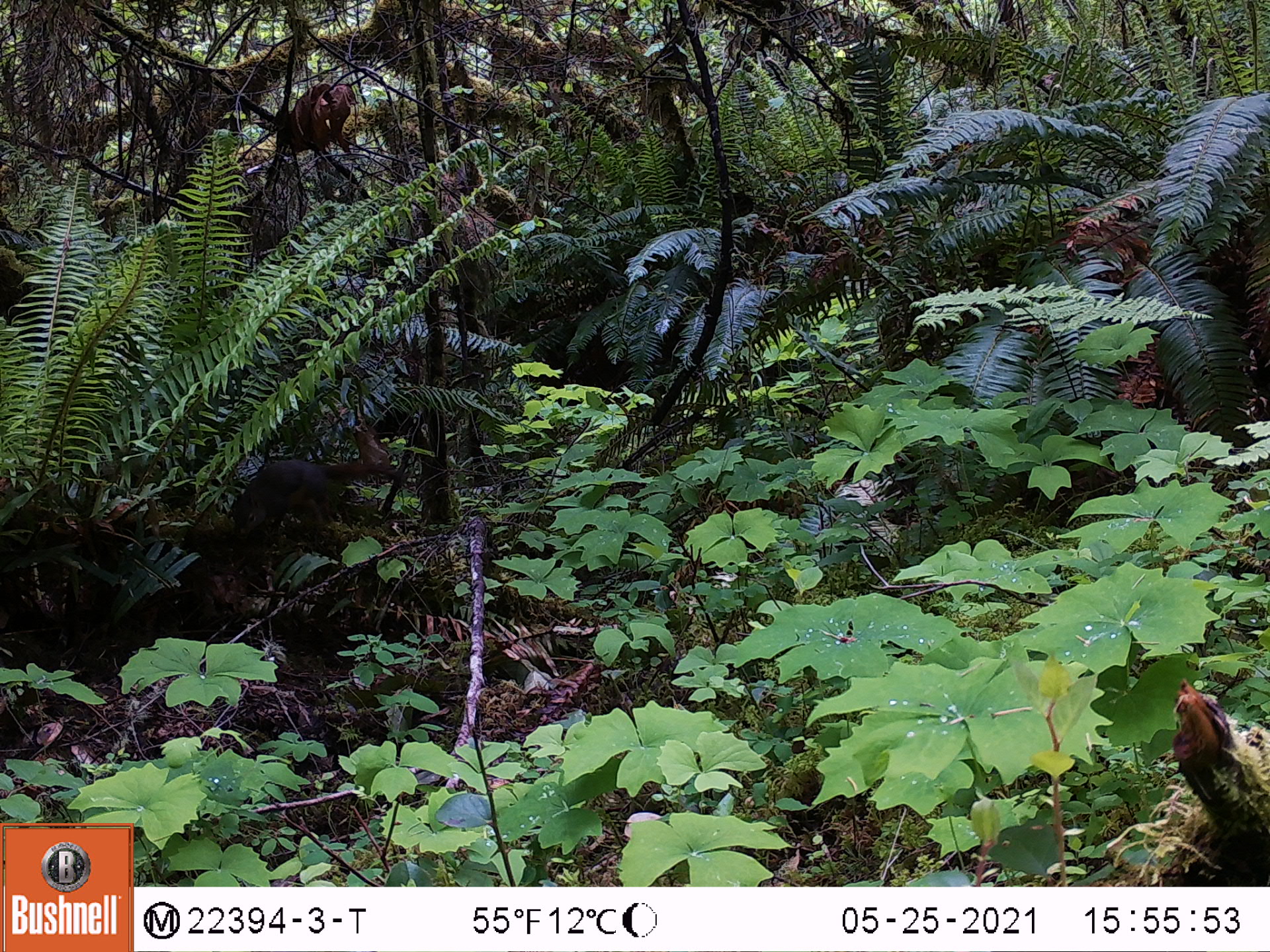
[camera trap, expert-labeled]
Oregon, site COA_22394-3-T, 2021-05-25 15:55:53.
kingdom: Animalia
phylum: Chordata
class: Mammalia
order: Rodentia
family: Sciuridae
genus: Tamiasciurus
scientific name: Tamiasciurus douglasii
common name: douglas squirrel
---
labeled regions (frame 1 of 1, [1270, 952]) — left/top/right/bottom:
douglas squirrel: 198/424/442/559